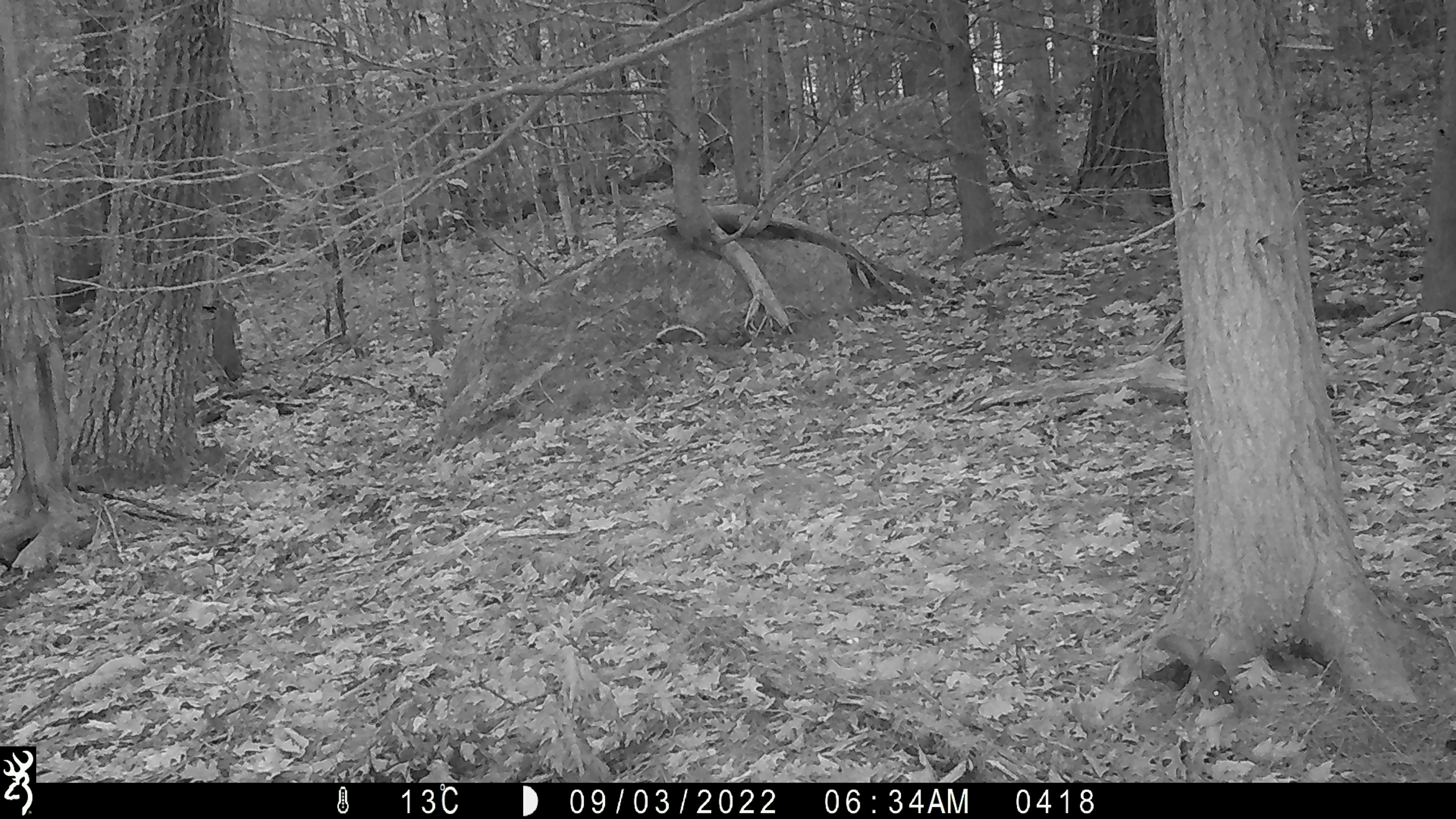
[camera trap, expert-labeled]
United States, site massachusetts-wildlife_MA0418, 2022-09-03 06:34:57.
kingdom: Animalia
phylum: Chordata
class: Mammalia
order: Rodentia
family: Sciuridae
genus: Sciurus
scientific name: Sciurus carolinensis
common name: gray squirrel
Gray squirrel (Sciurus carolinensis).